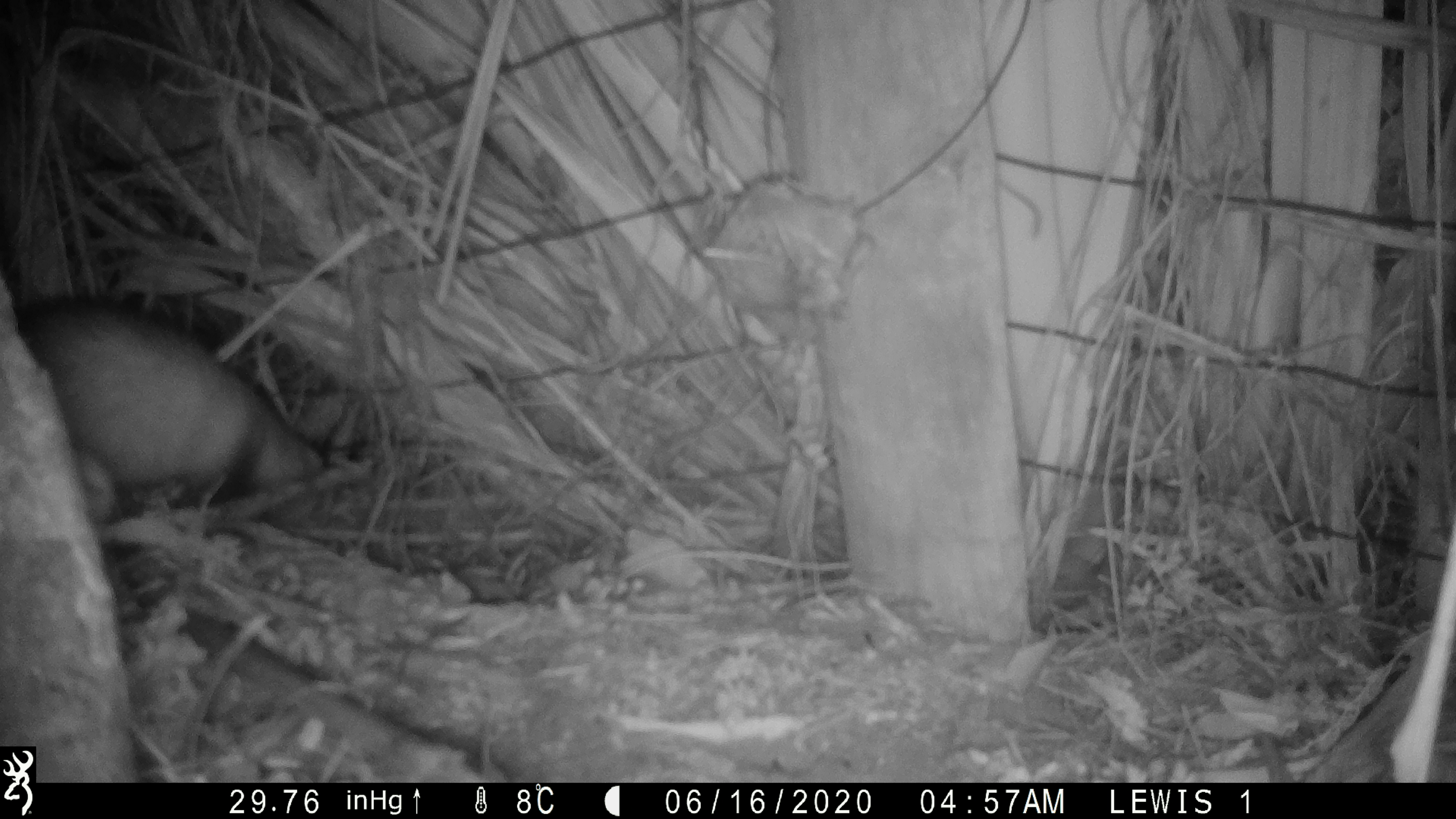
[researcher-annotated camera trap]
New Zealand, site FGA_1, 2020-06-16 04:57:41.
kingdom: Animalia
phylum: Chordata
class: Mammalia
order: Carnivora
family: Mustelidae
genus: Mustela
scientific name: Mustela furo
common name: ferret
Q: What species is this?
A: Ferret (Mustela furo).